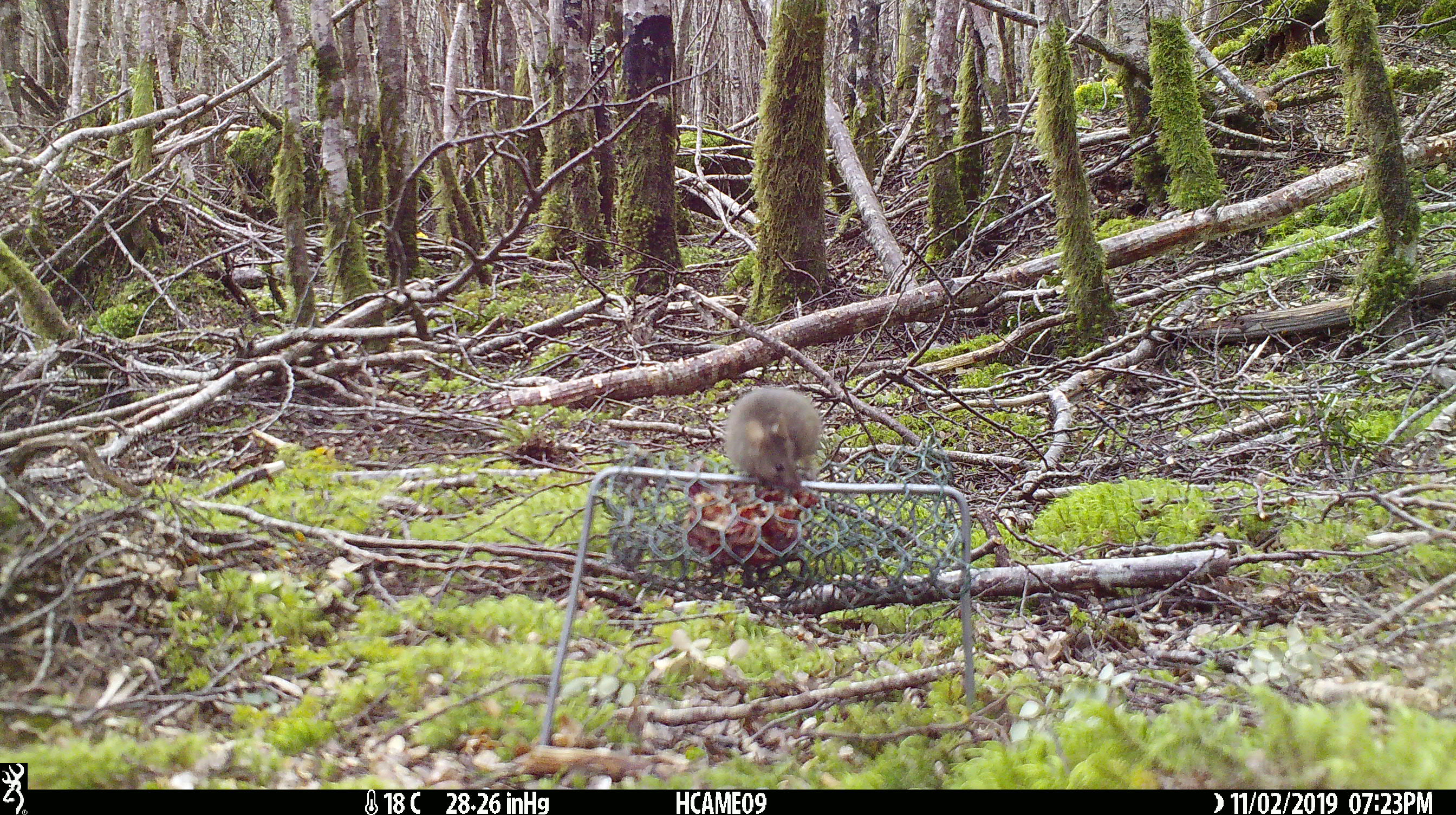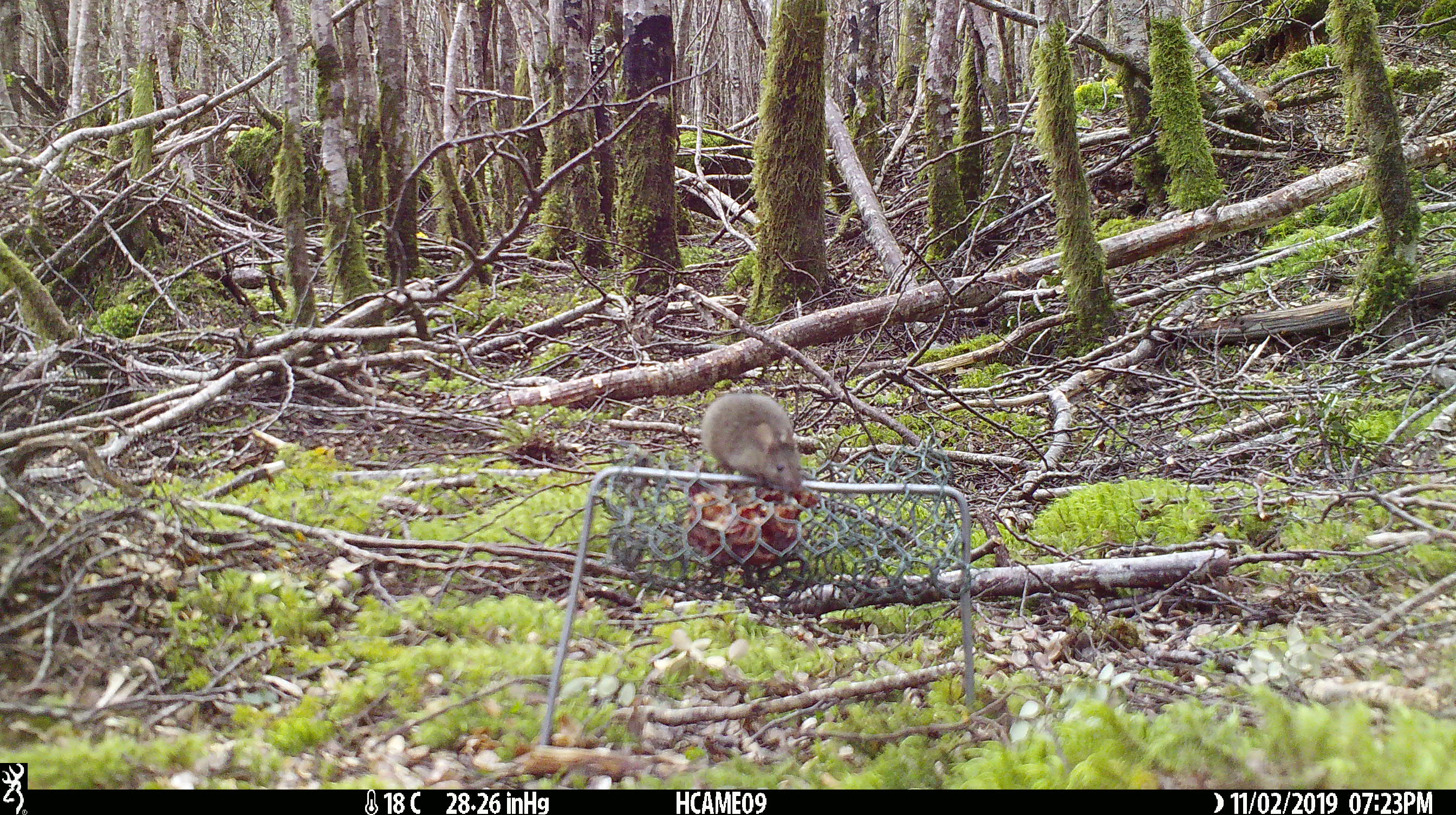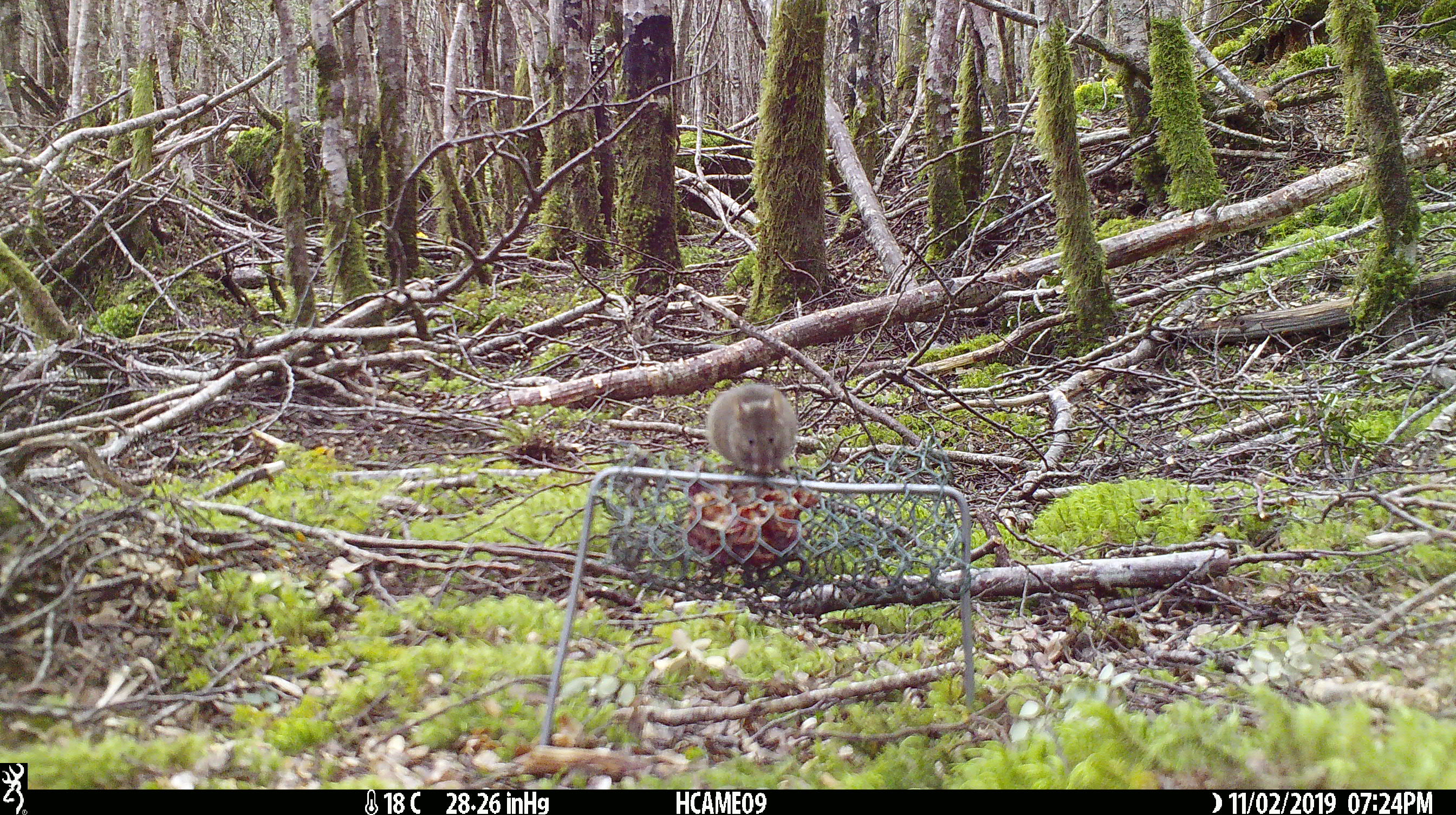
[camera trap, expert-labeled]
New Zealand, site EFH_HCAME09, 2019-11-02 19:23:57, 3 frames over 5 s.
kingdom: Animalia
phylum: Chordata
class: Mammalia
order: Rodentia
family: Muridae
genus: Mus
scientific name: Mus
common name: mouse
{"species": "mouse (Mus)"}